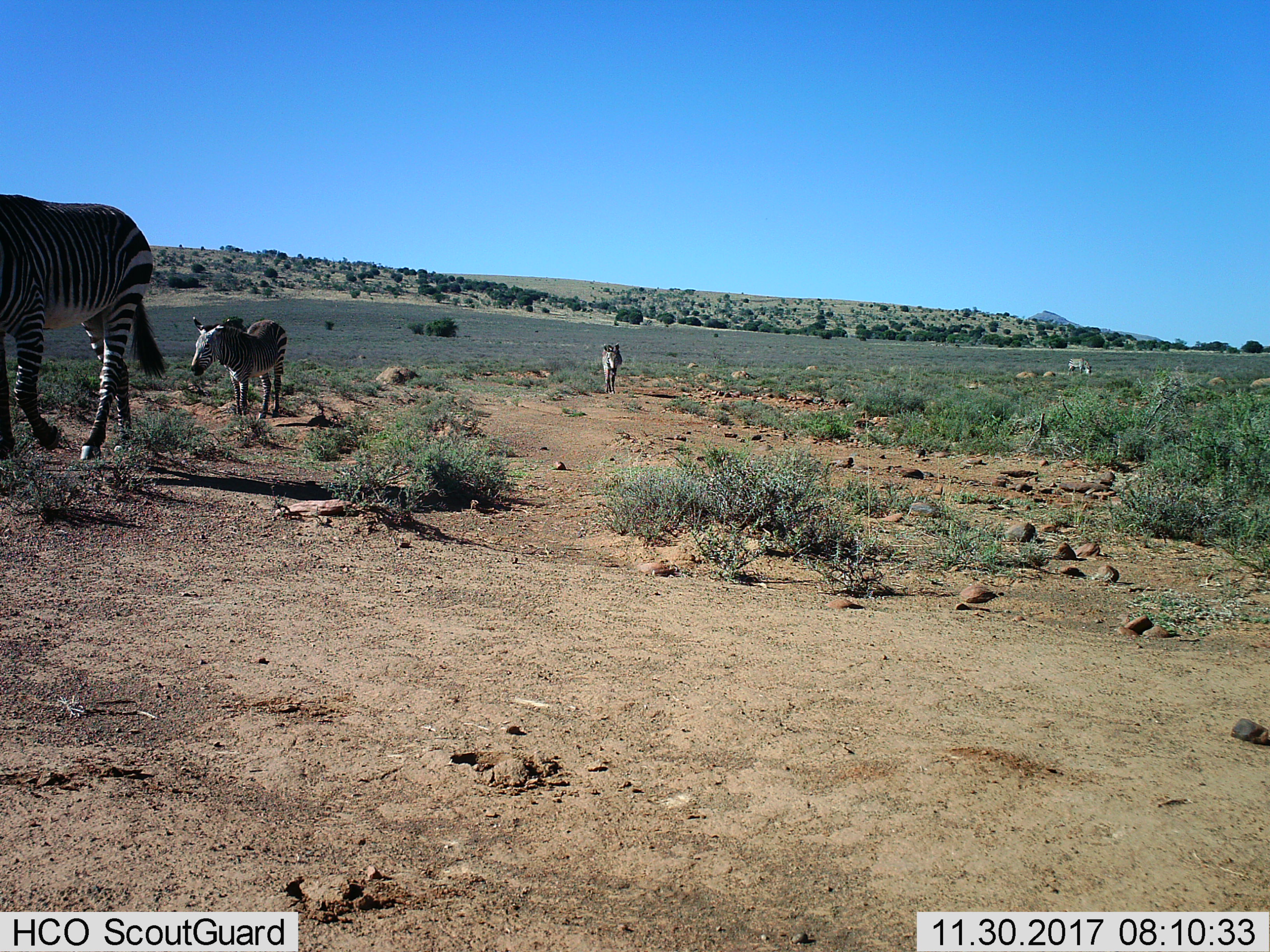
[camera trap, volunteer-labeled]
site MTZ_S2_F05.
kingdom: Animalia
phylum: Chordata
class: Mammalia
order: Perissodactyla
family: Equidae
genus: Equus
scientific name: Equus zebra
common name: mountain zebra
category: zebramountain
Zebramountain (mountain zebra) (Equus zebra), count 4. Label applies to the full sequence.